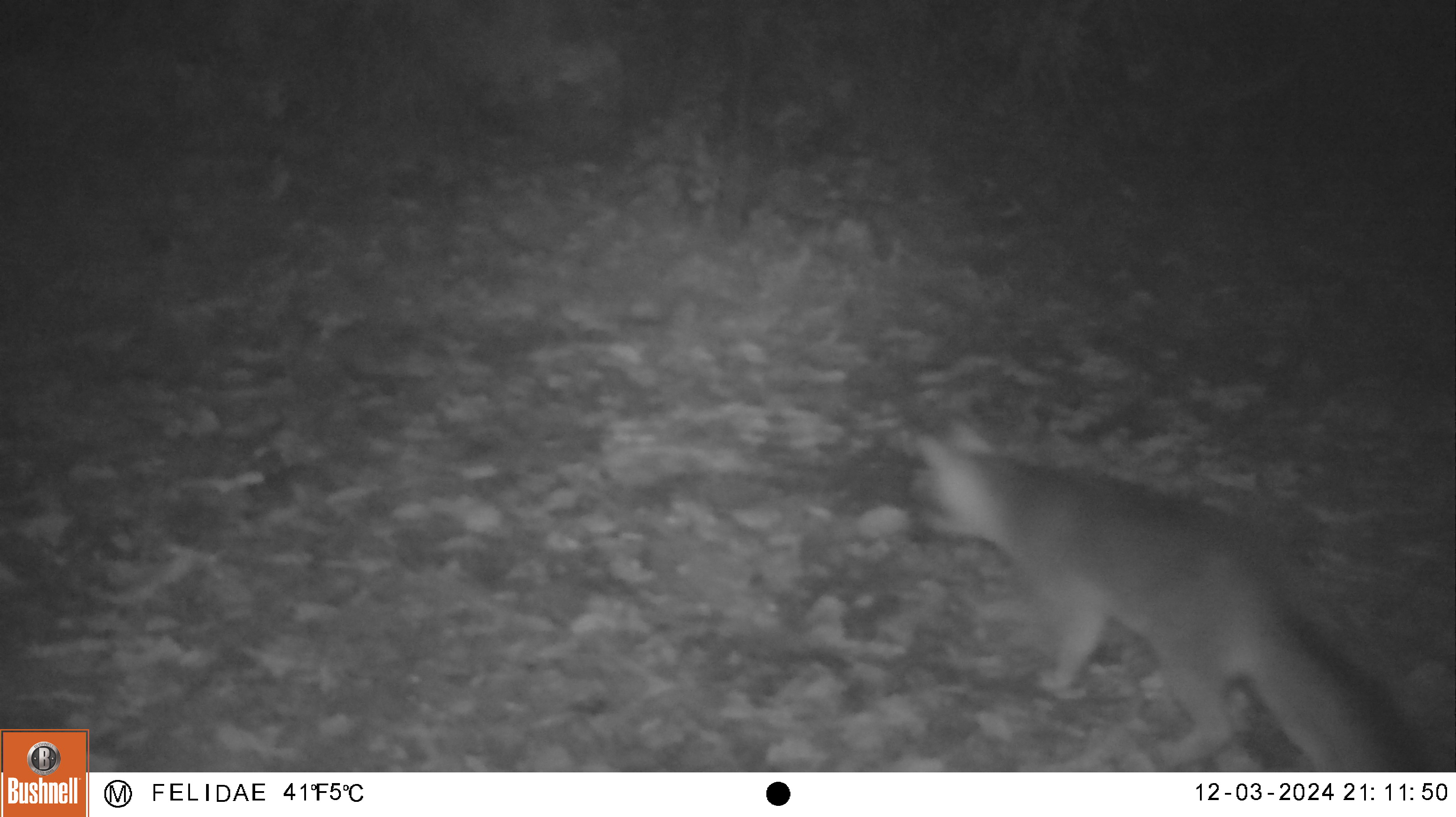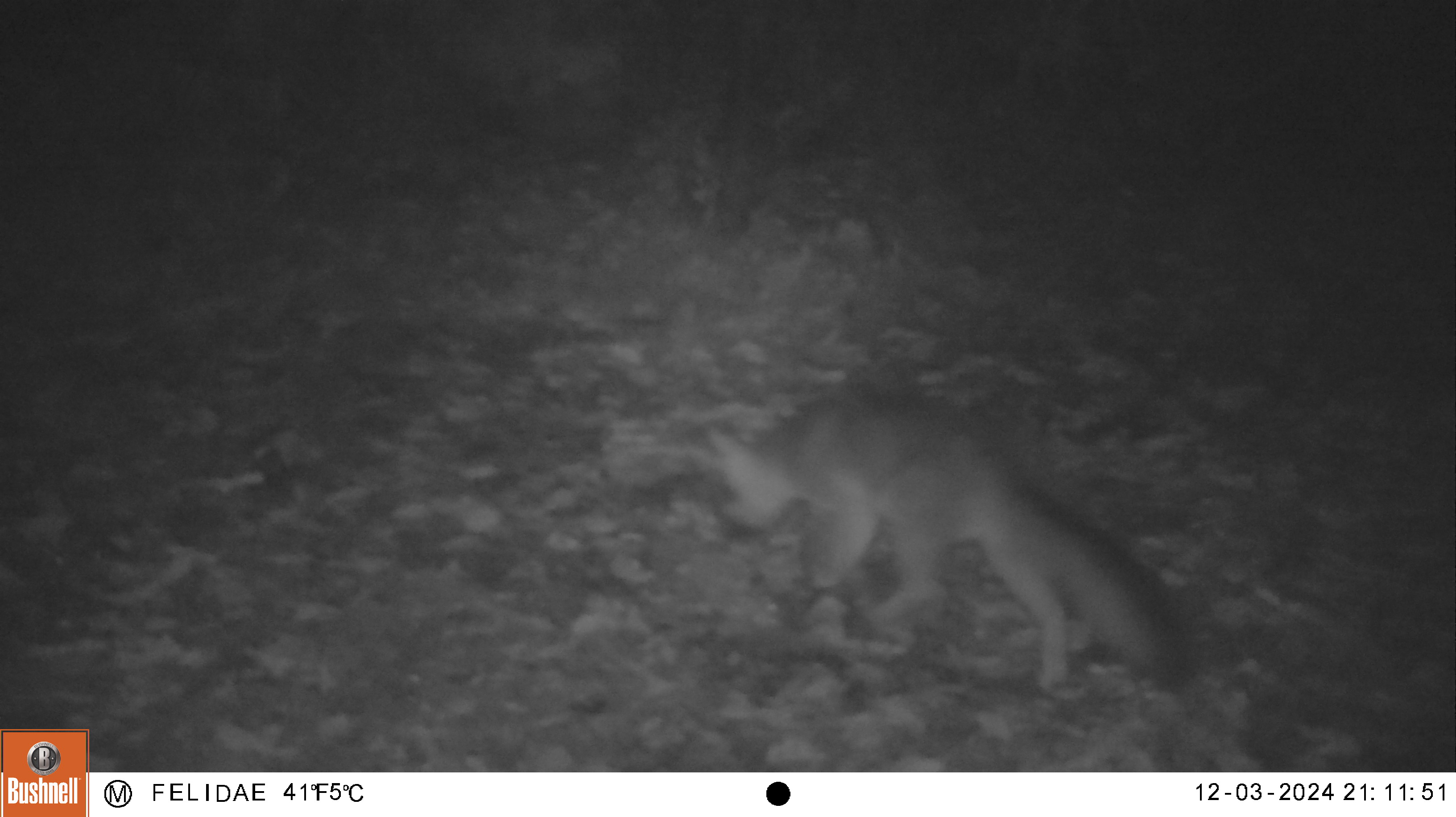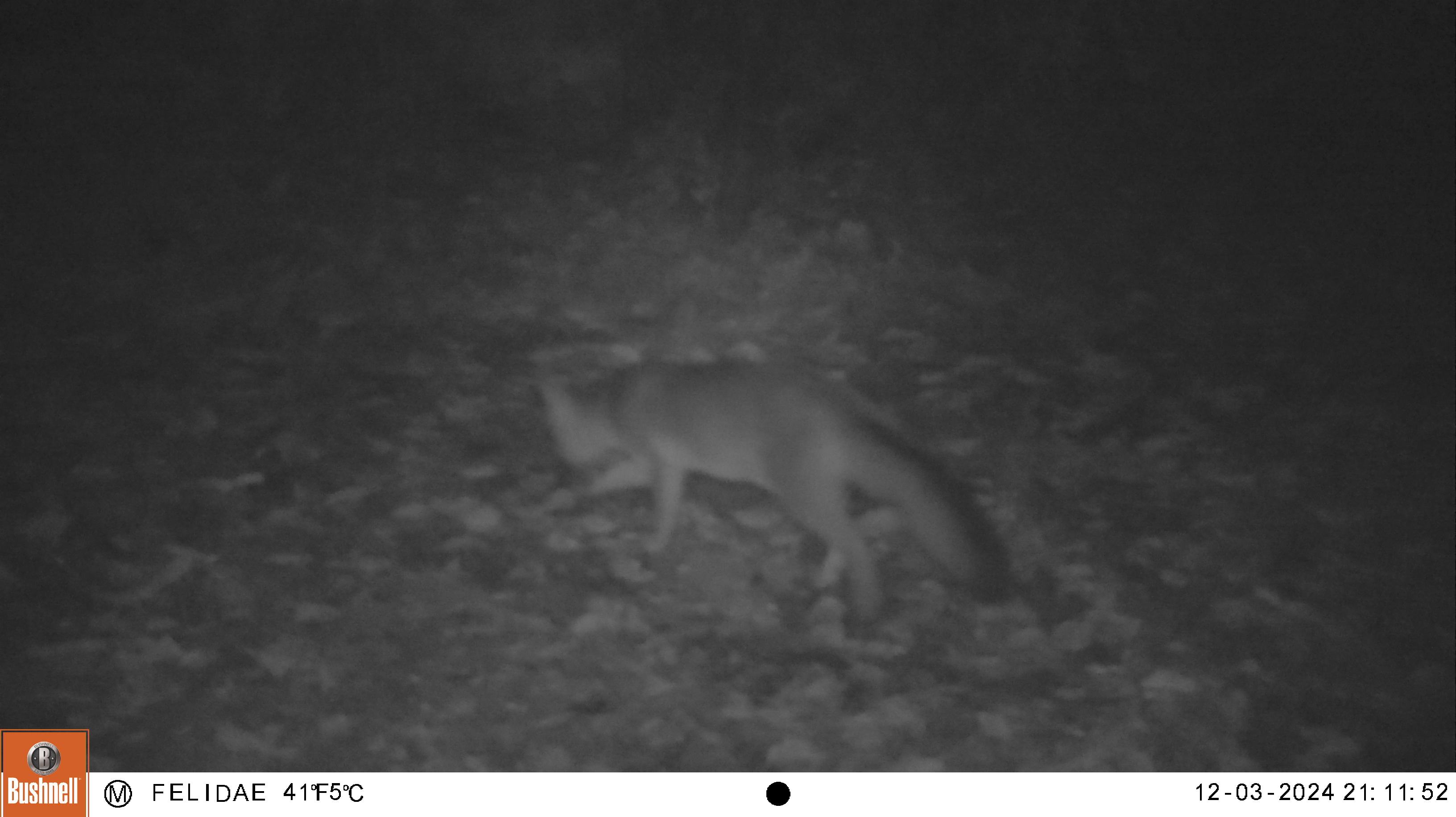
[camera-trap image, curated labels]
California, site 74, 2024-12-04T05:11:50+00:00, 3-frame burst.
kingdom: Animalia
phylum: Chordata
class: Mammalia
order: Carnivora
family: Canidae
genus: Urocyon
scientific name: Urocyon cinereoargenteus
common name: gray fox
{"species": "gray fox (Urocyon cinereoargenteus)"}